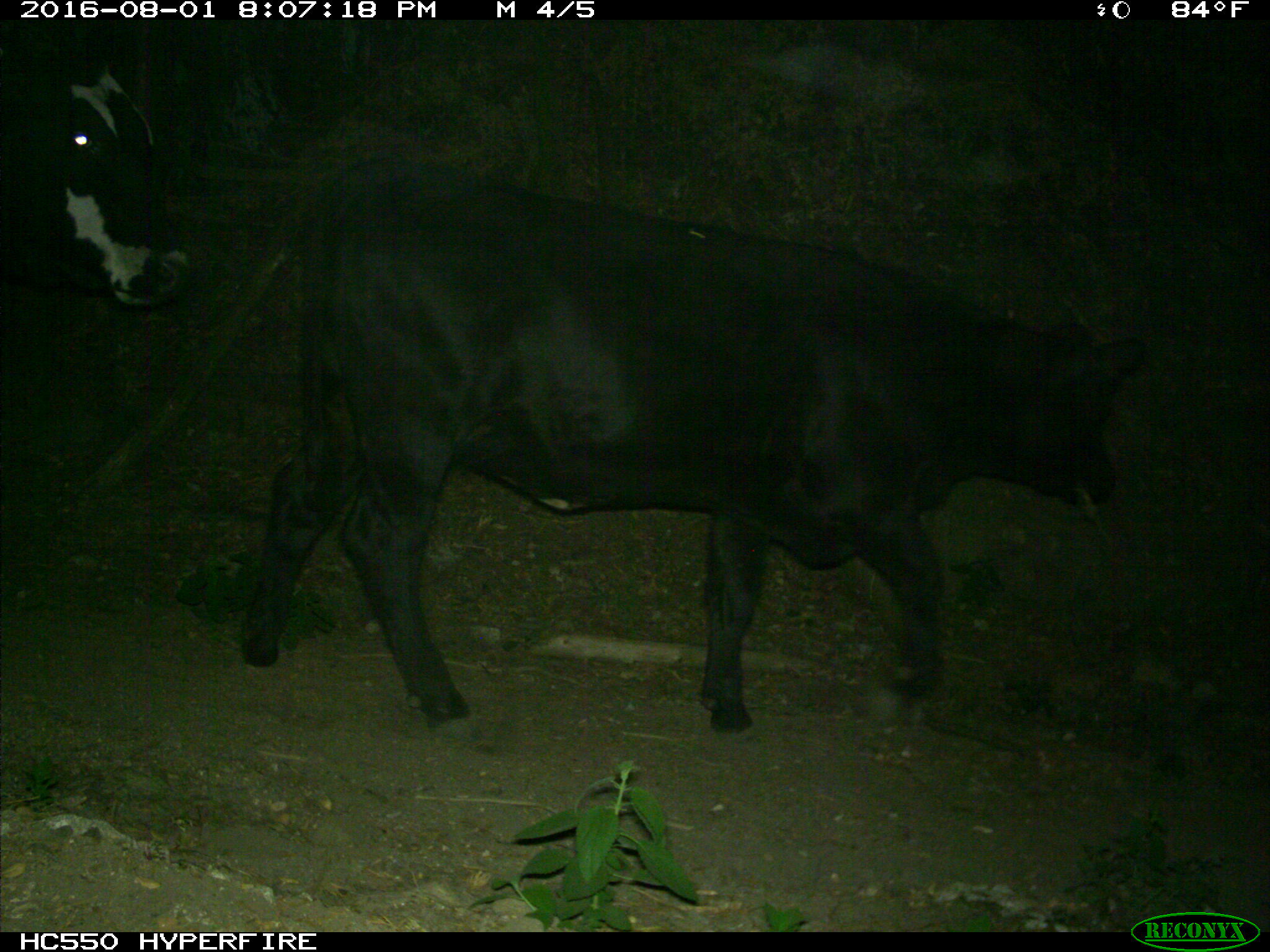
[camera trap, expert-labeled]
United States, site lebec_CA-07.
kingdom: Animalia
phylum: Chordata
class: Mammalia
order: Artiodactyla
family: Bovidae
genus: Bos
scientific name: Bos taurus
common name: domestic cow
Bos taurus (domestic cow).